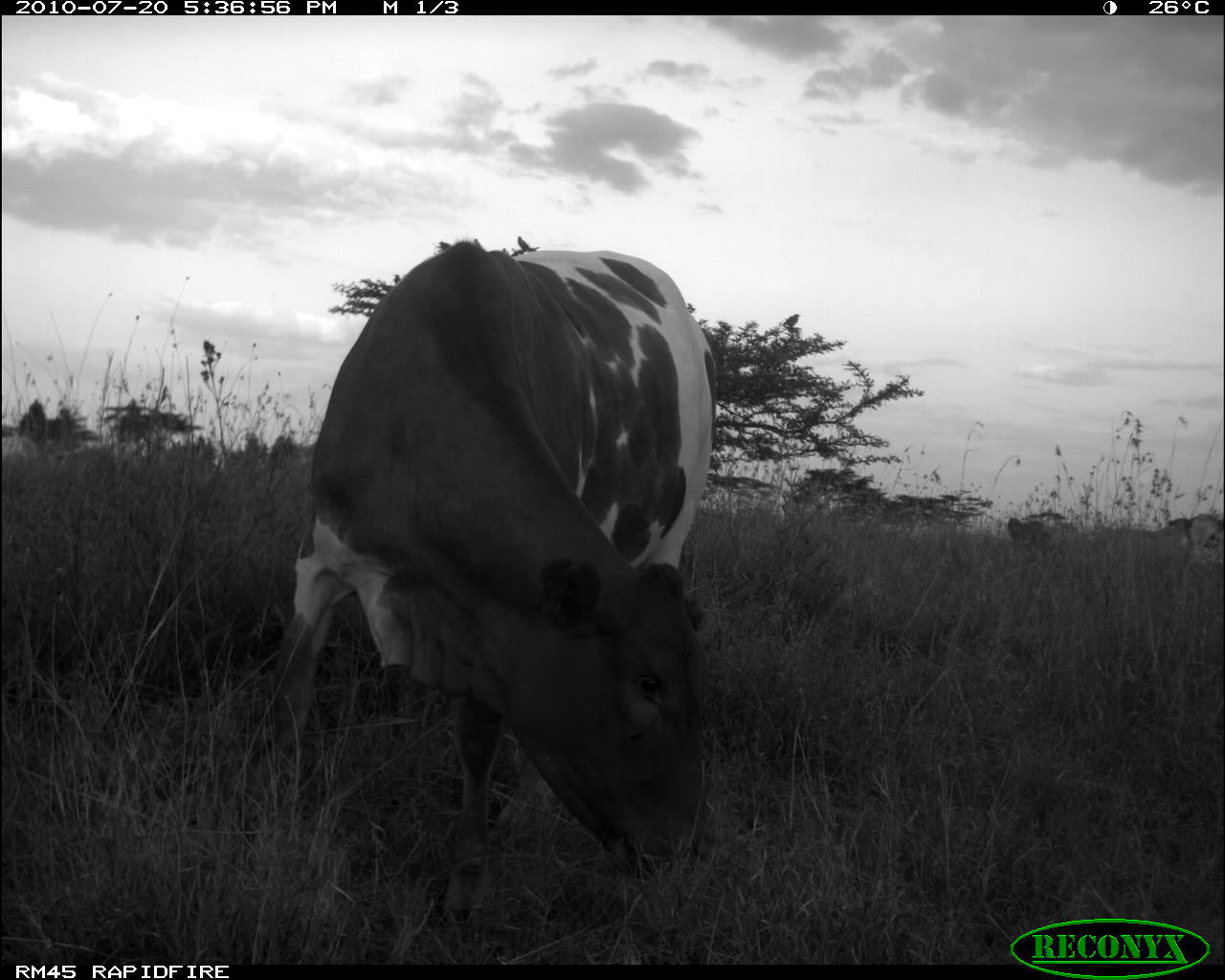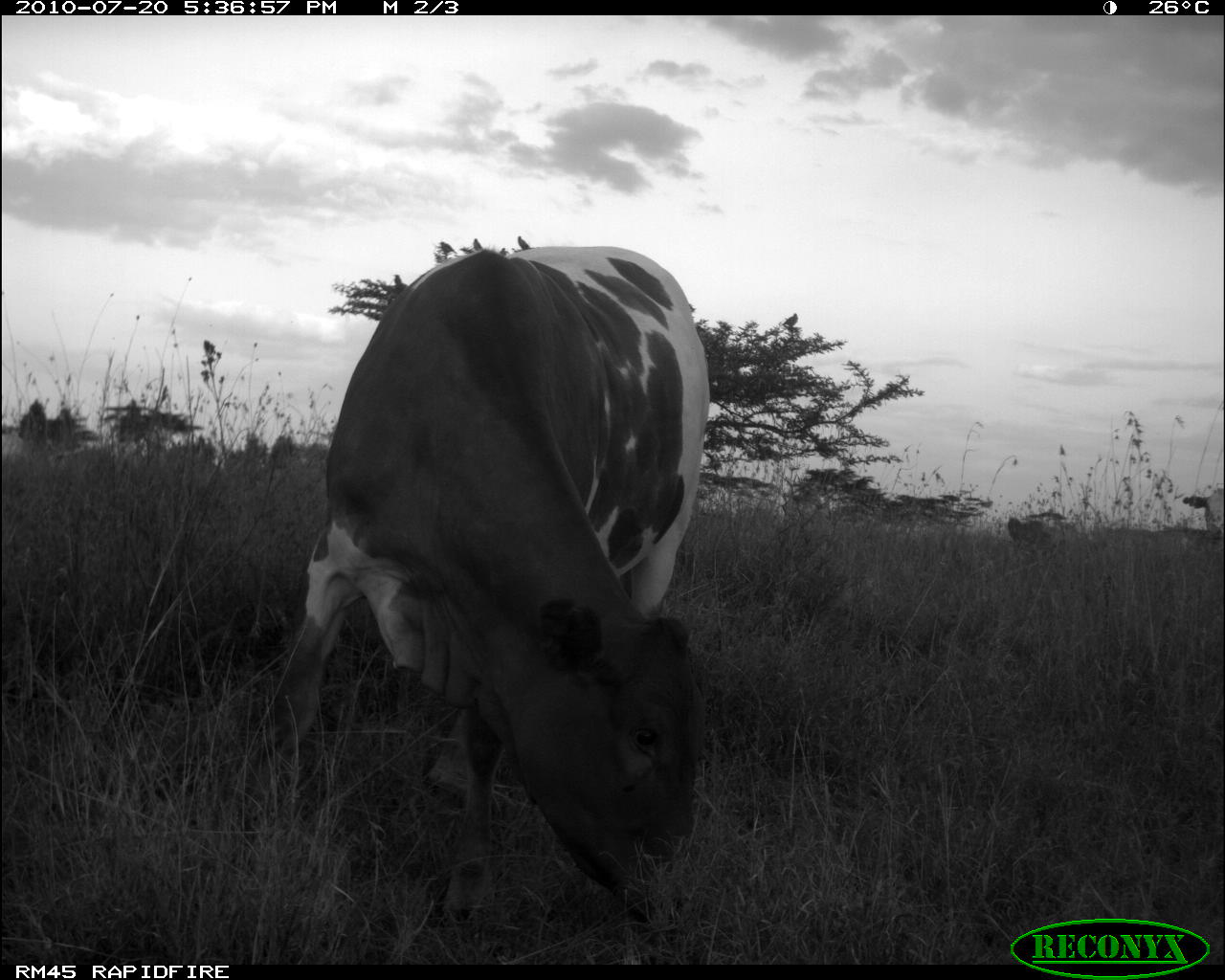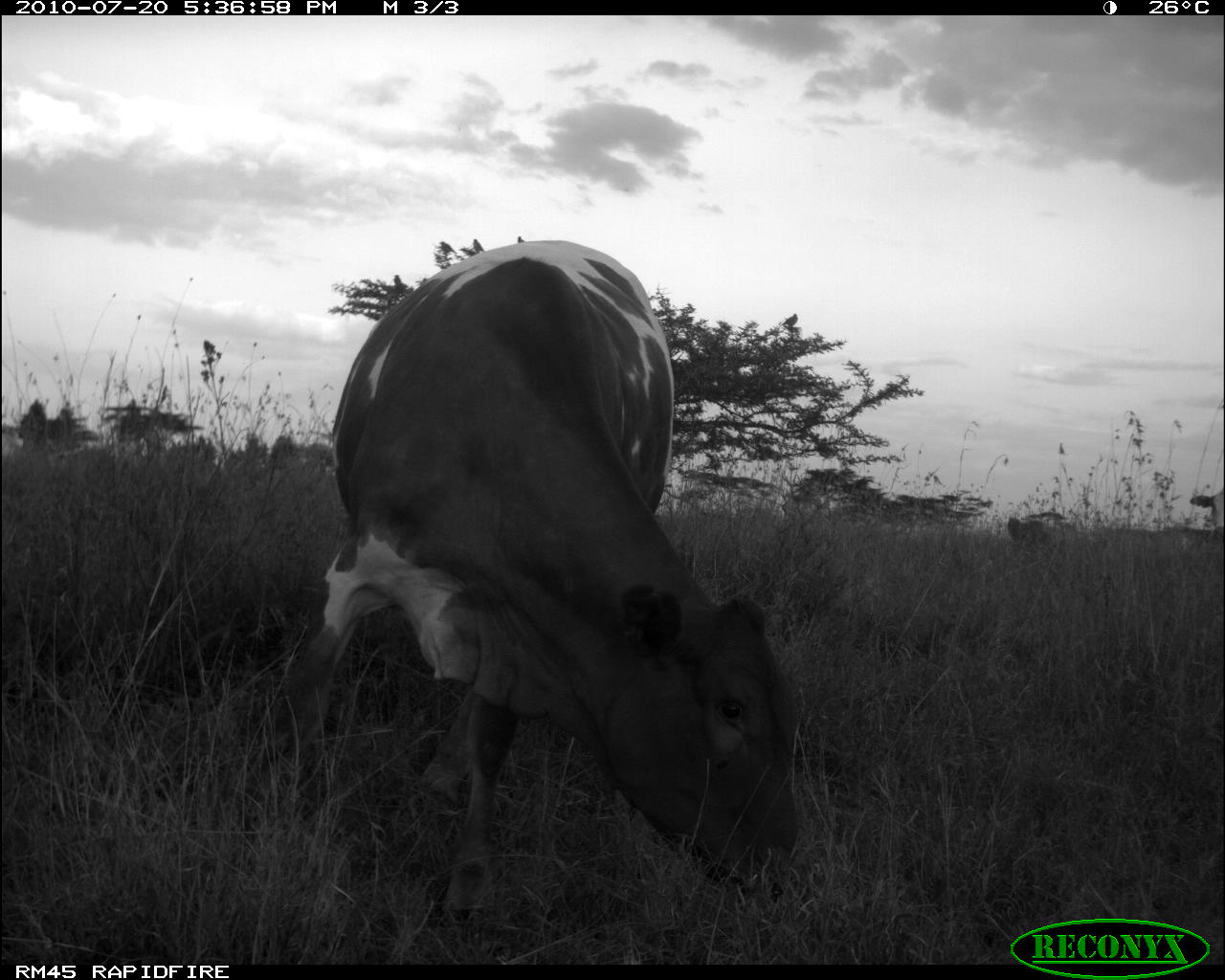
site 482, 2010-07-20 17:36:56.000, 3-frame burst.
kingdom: Animalia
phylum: Chordata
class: Mammalia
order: Artiodactyla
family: Bovidae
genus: Bos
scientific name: Bos taurus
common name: domestic cattle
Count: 3.